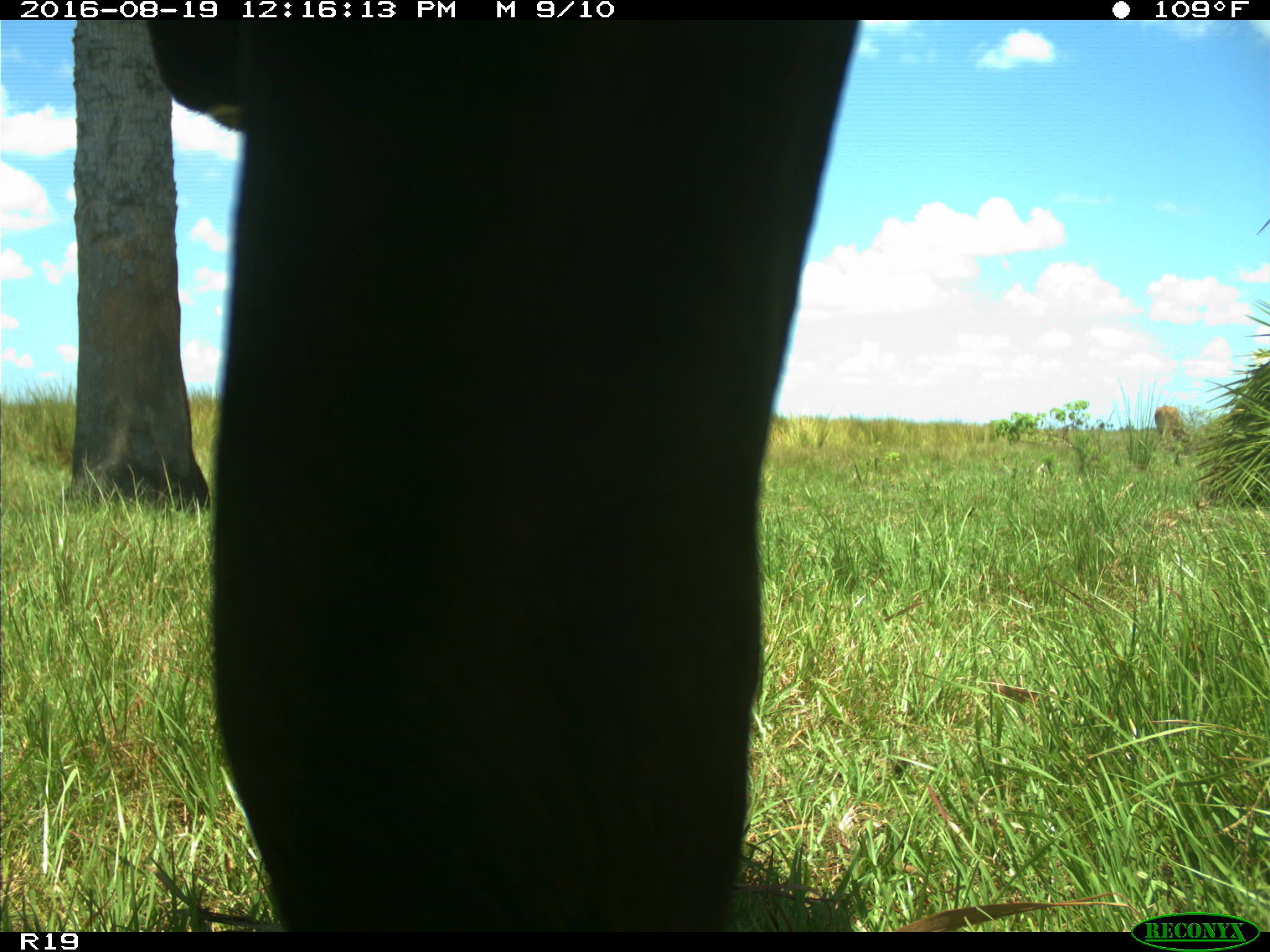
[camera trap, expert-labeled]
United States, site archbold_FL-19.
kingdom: Animalia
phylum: Chordata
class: Mammalia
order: Artiodactyla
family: Bovidae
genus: Bos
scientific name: Bos taurus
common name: domestic cow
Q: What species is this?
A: Bos taurus (domestic cow).